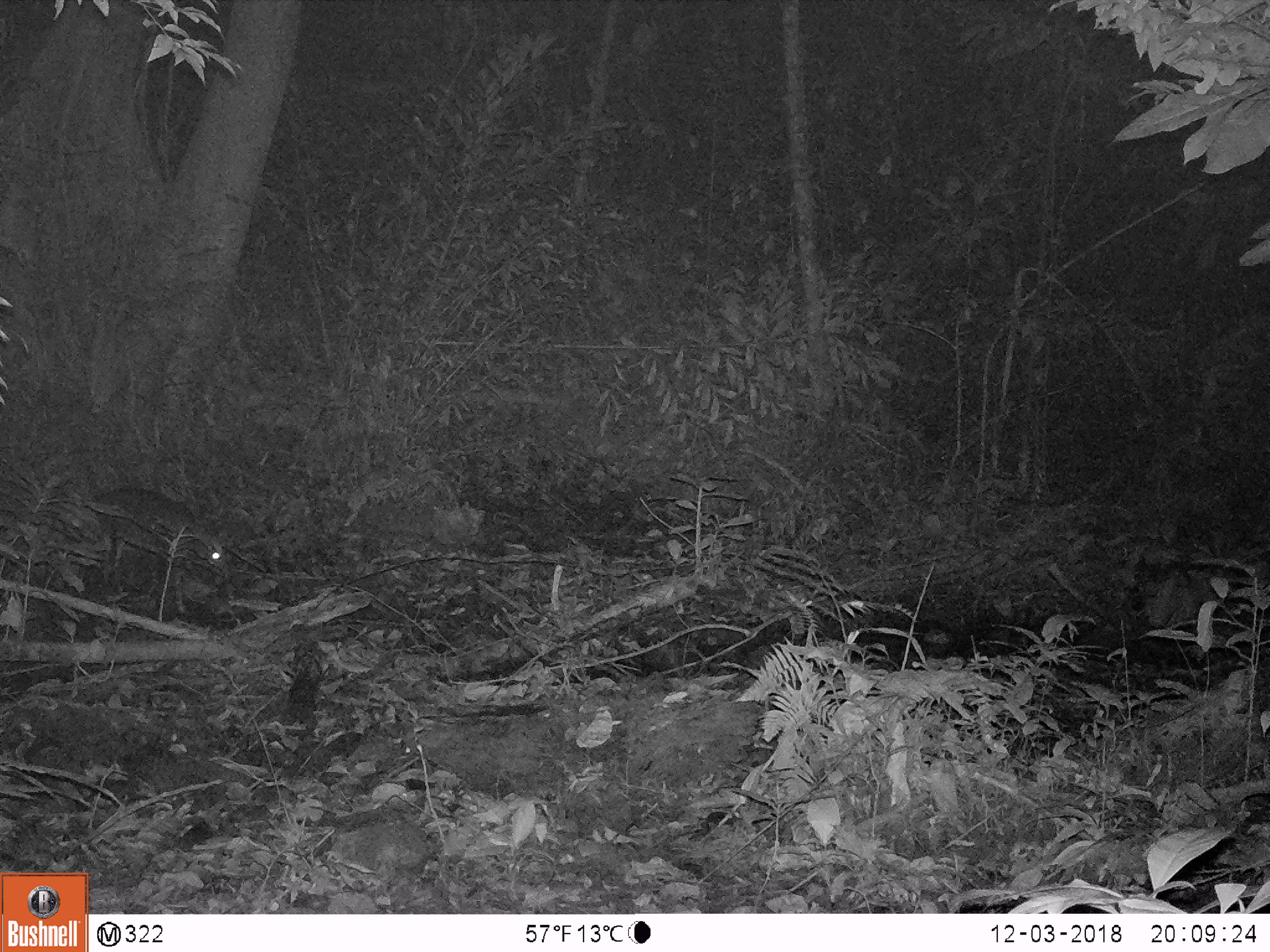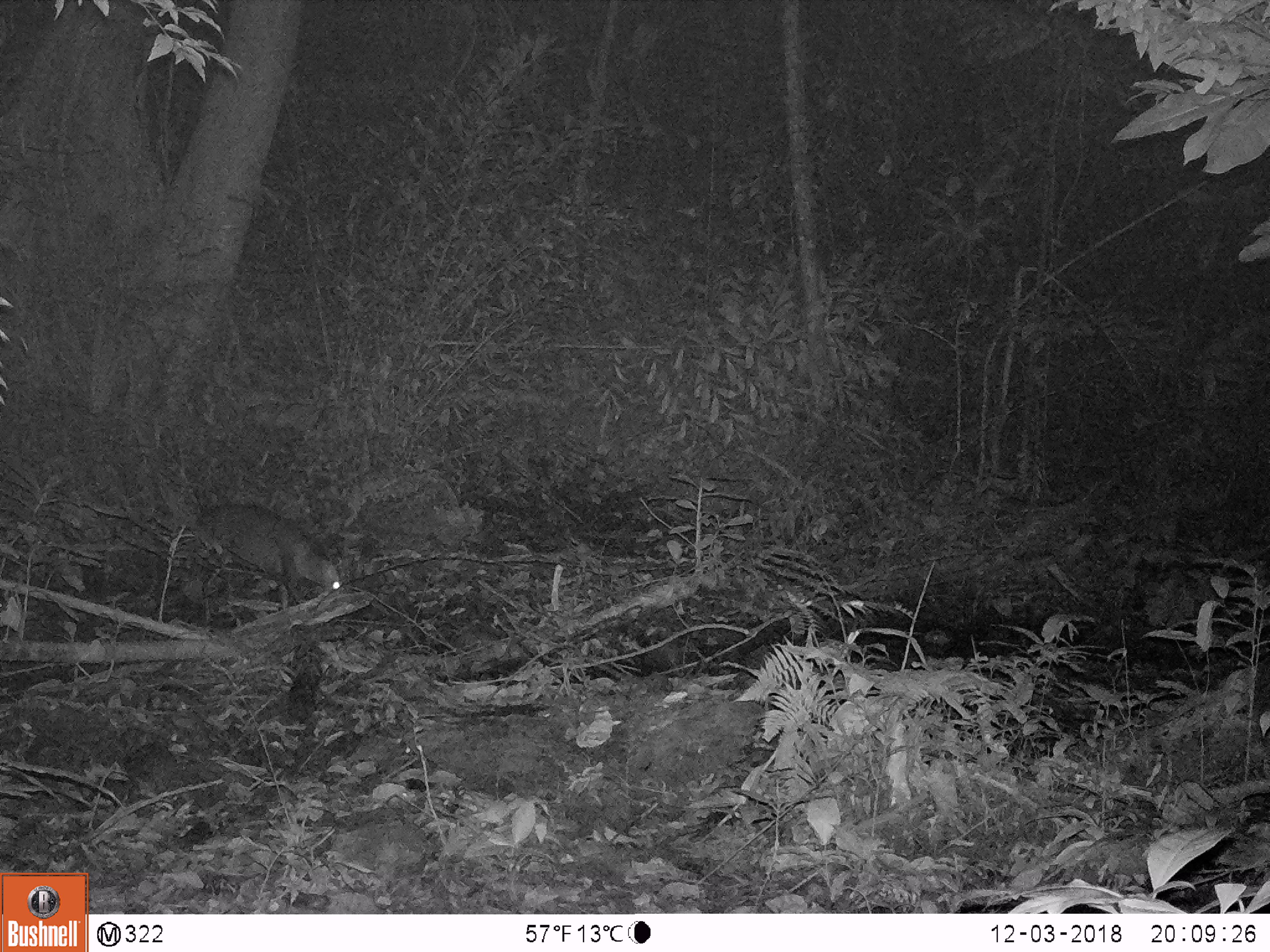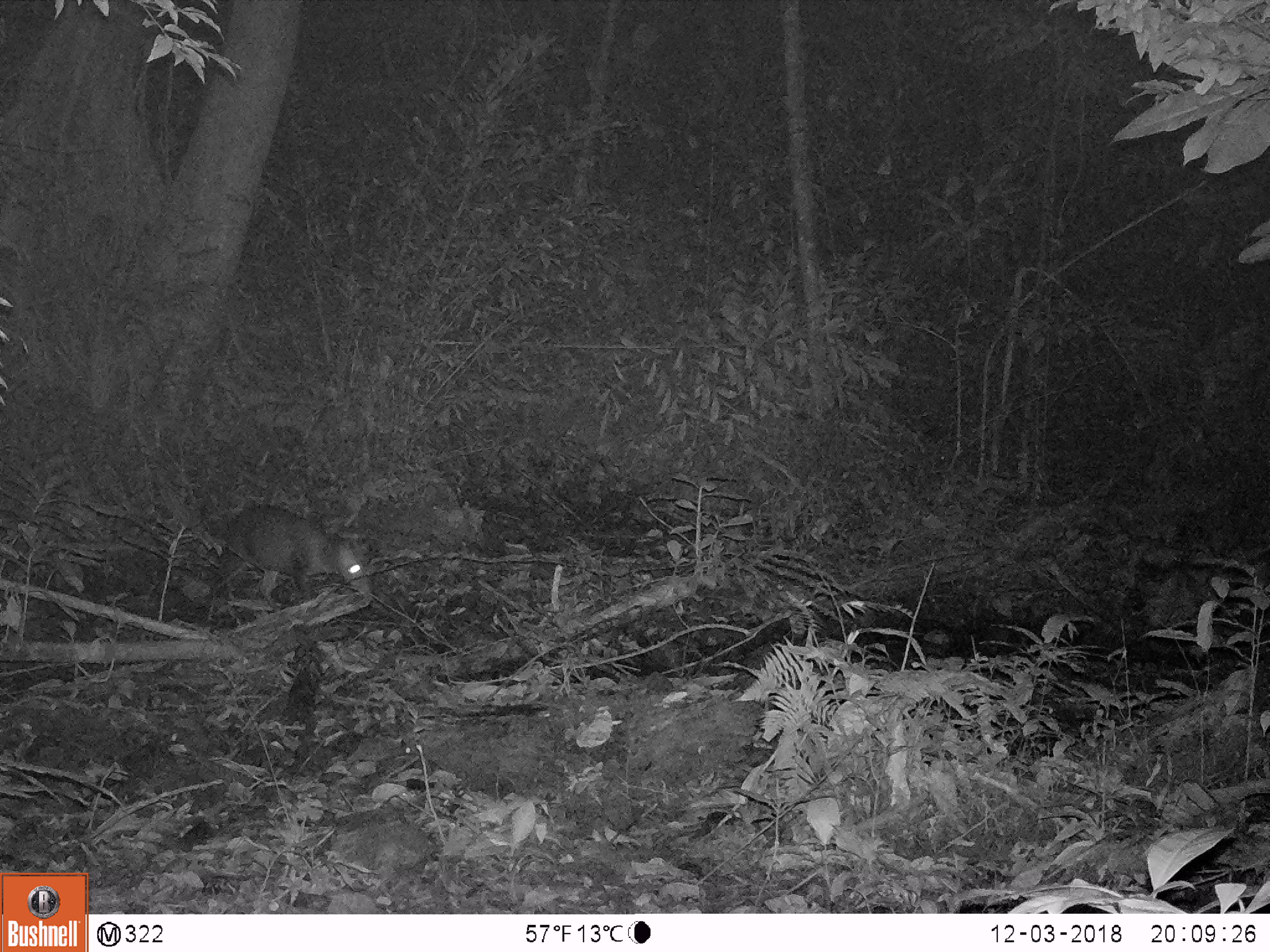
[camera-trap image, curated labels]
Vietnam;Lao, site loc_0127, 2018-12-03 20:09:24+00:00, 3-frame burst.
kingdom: Animalia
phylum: Chordata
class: Mammalia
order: Artiodactyla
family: Cervidae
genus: Muntiacus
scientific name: Muntiacus rooseveltorum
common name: roosevelt's muntjac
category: roosevelts muntjac group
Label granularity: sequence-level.